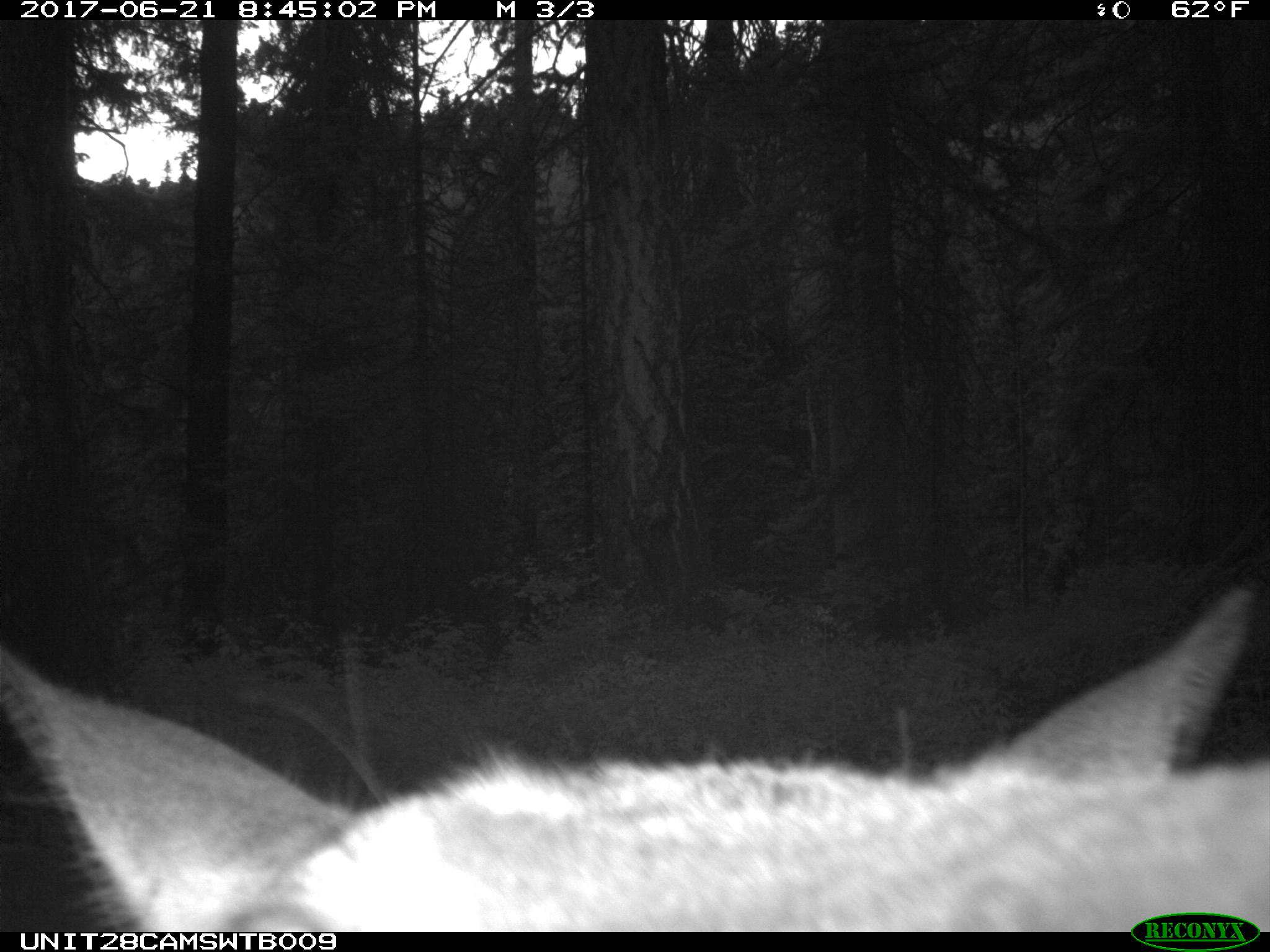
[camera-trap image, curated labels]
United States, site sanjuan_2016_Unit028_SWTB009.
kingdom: Animalia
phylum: Chordata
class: Mammalia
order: Artiodactyla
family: Cervidae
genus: Cervus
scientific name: Cervus elaphus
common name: red deer